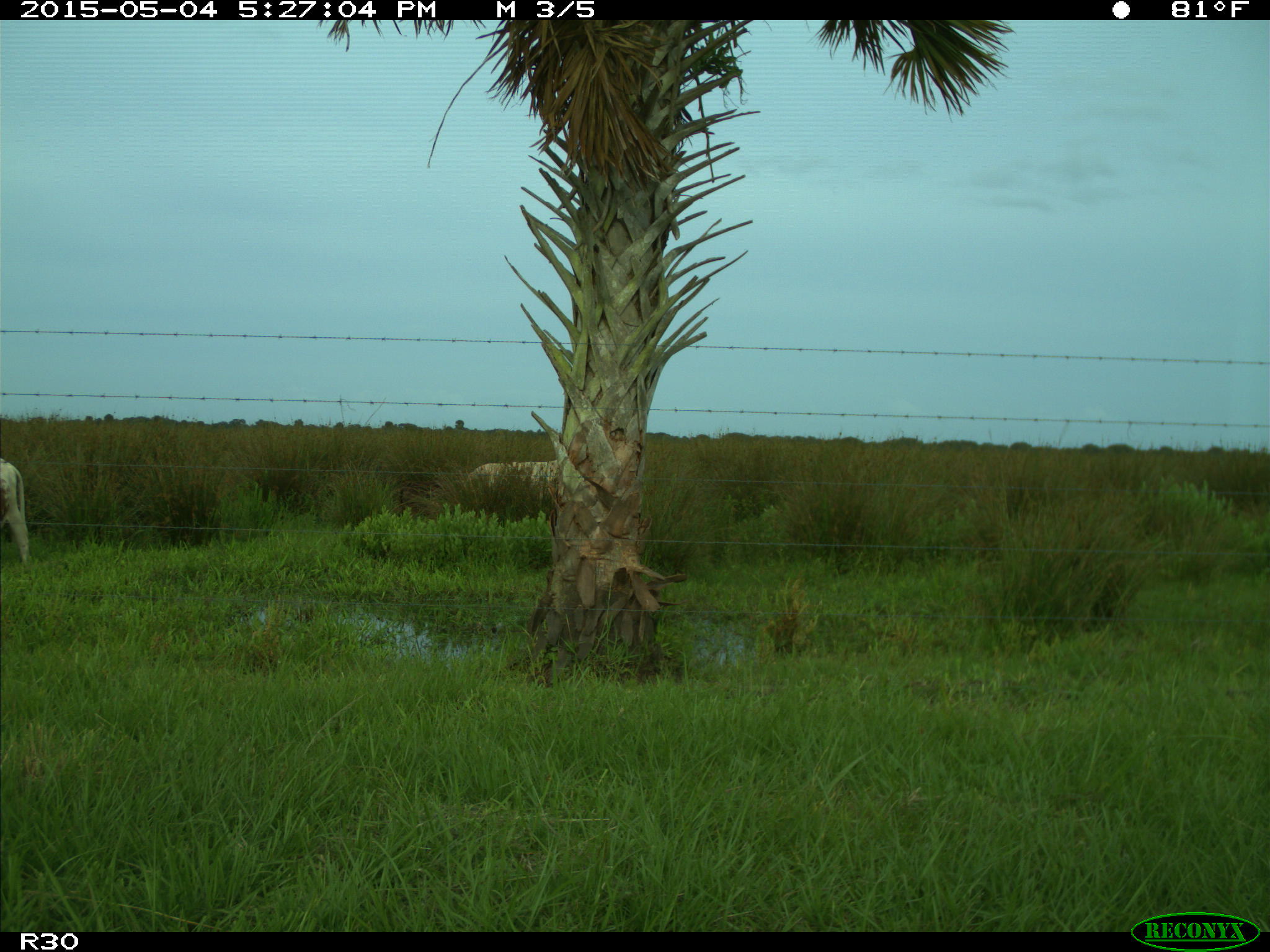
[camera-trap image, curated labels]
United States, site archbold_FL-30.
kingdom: Animalia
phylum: Chordata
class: Mammalia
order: Artiodactyla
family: Bovidae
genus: Bos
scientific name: Bos taurus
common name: domestic cow